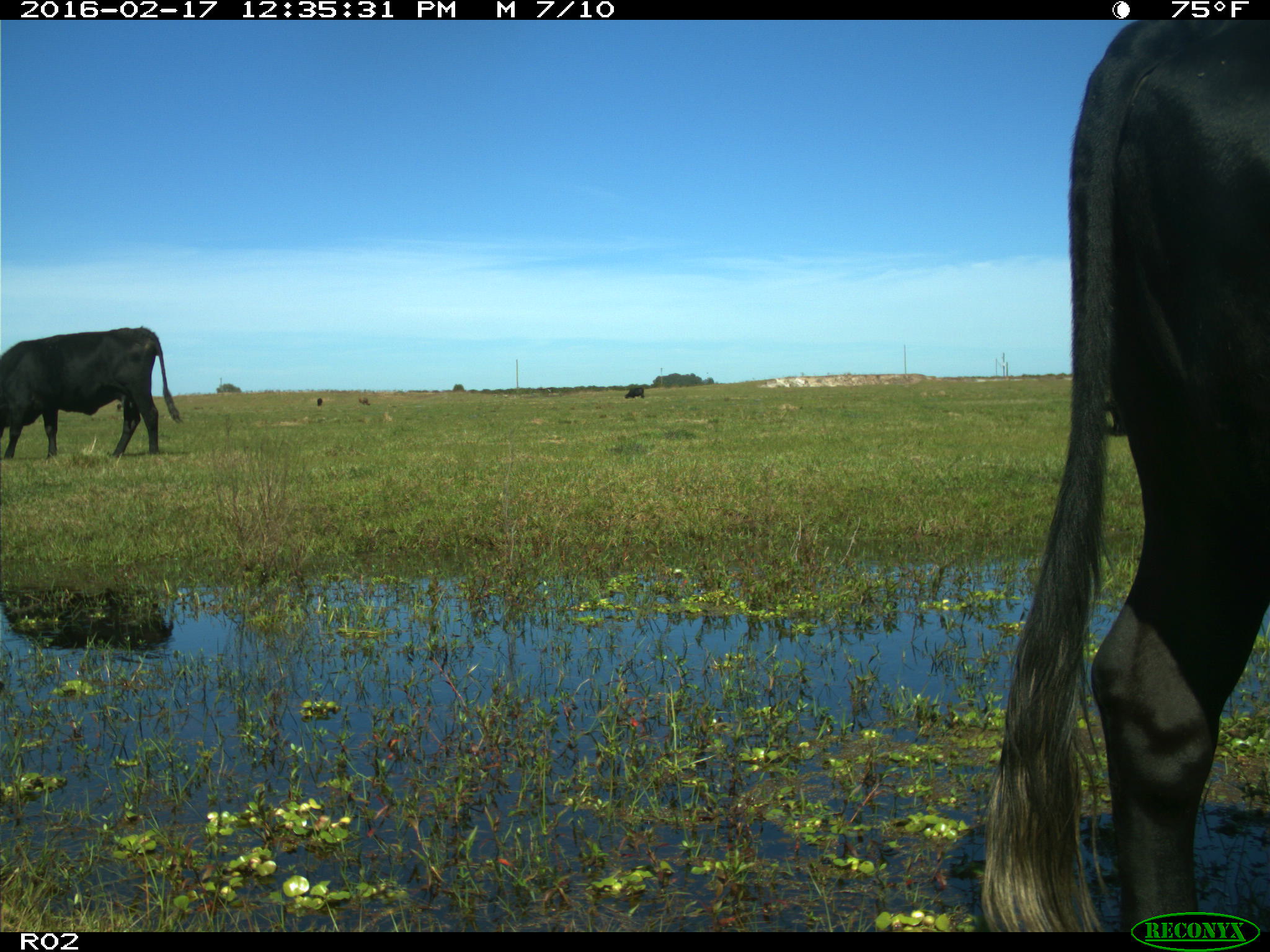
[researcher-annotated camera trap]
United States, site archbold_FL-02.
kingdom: Animalia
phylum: Chordata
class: Mammalia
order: Artiodactyla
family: Bovidae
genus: Bos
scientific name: Bos taurus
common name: domestic cow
Bos taurus (domestic cow).